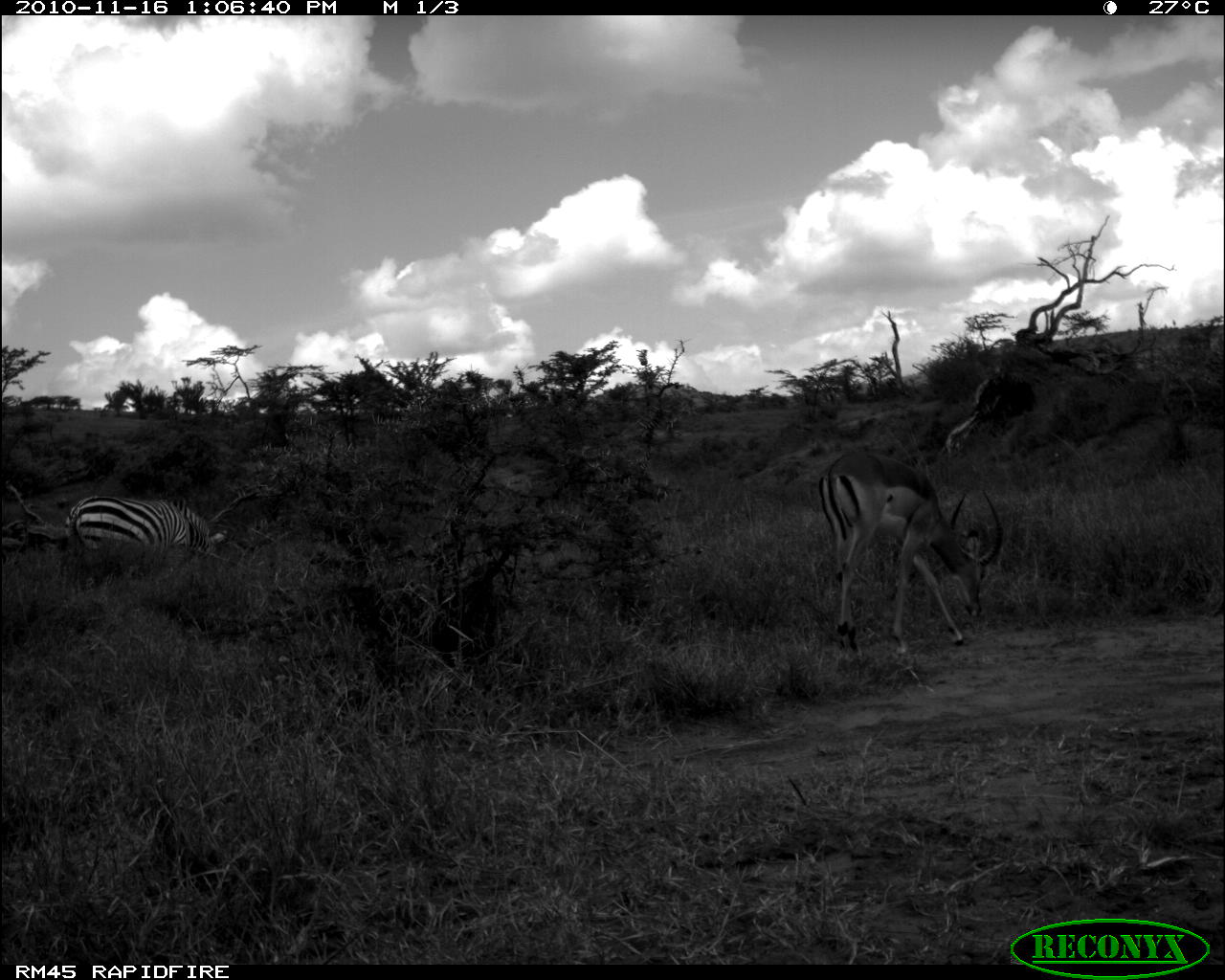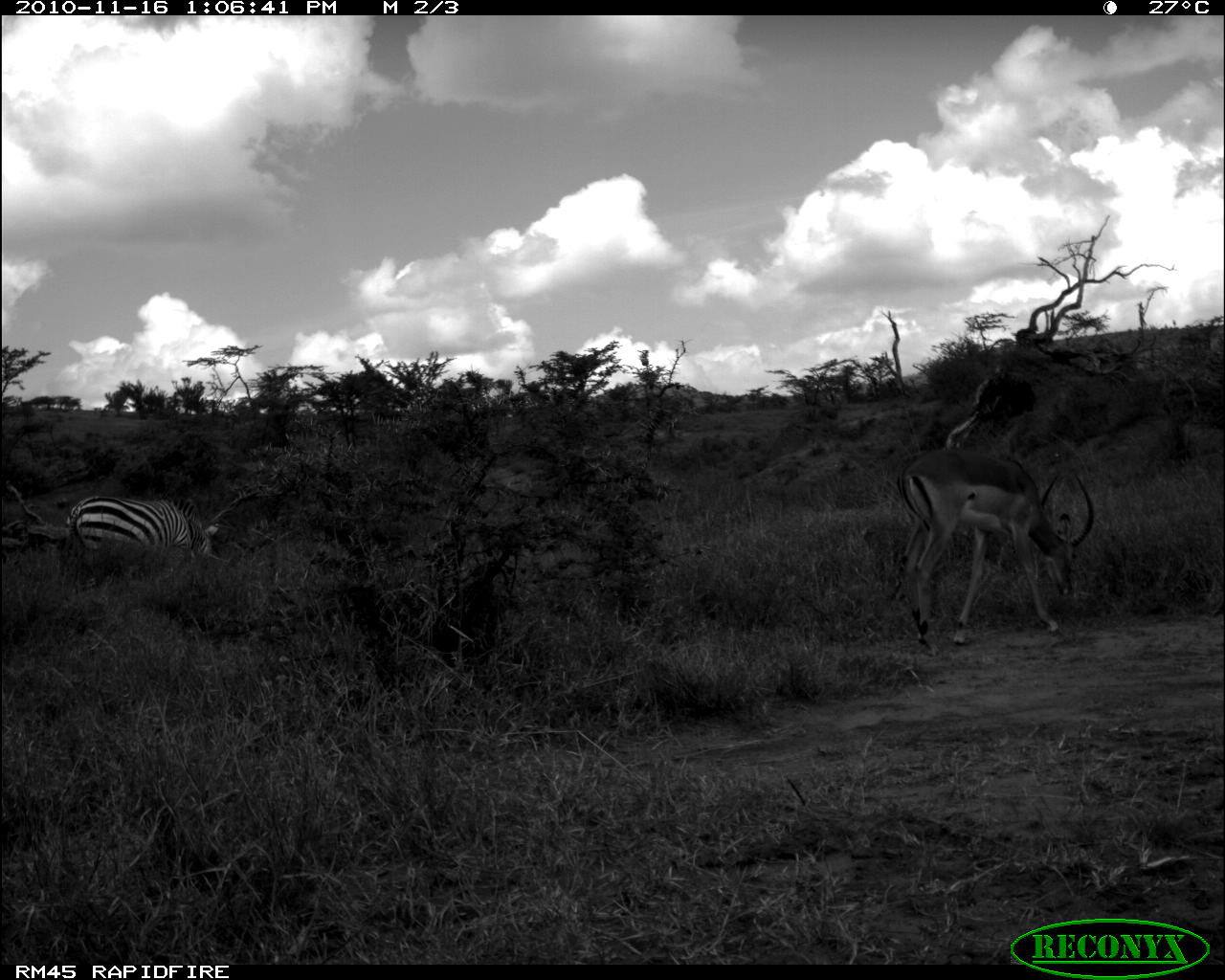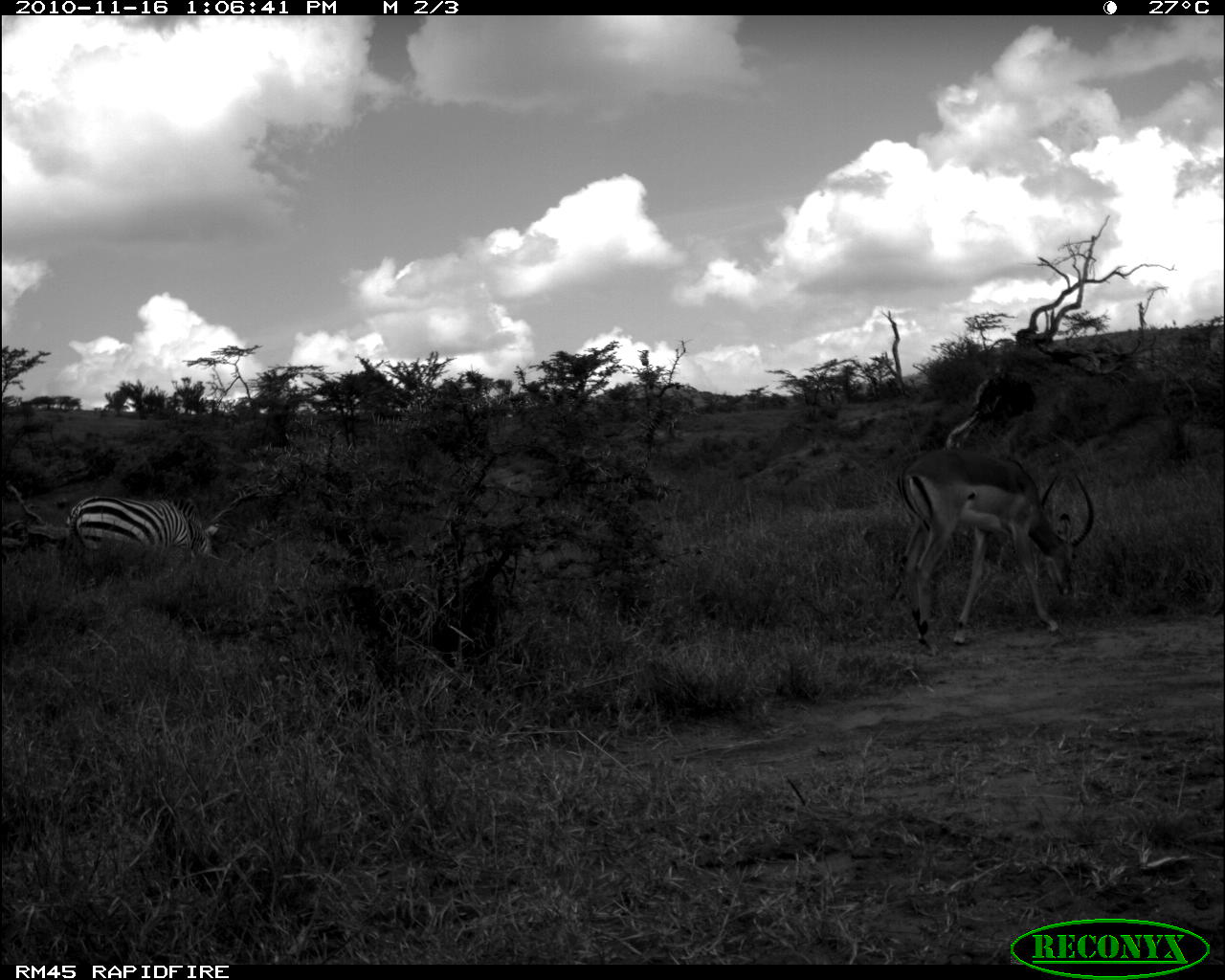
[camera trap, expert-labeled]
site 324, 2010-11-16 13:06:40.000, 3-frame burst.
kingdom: Animalia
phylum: Chordata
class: Mammalia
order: Perissodactyla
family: Equidae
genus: Equus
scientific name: Equus quagga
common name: plains zebra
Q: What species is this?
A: Equus quagga (plains zebra).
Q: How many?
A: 1.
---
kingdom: Animalia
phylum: Chordata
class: Mammalia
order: Artiodactyla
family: Bovidae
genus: Aepyceros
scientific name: Aepyceros melampus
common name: impala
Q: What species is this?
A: Aepyceros melampus (impala).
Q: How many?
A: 1.